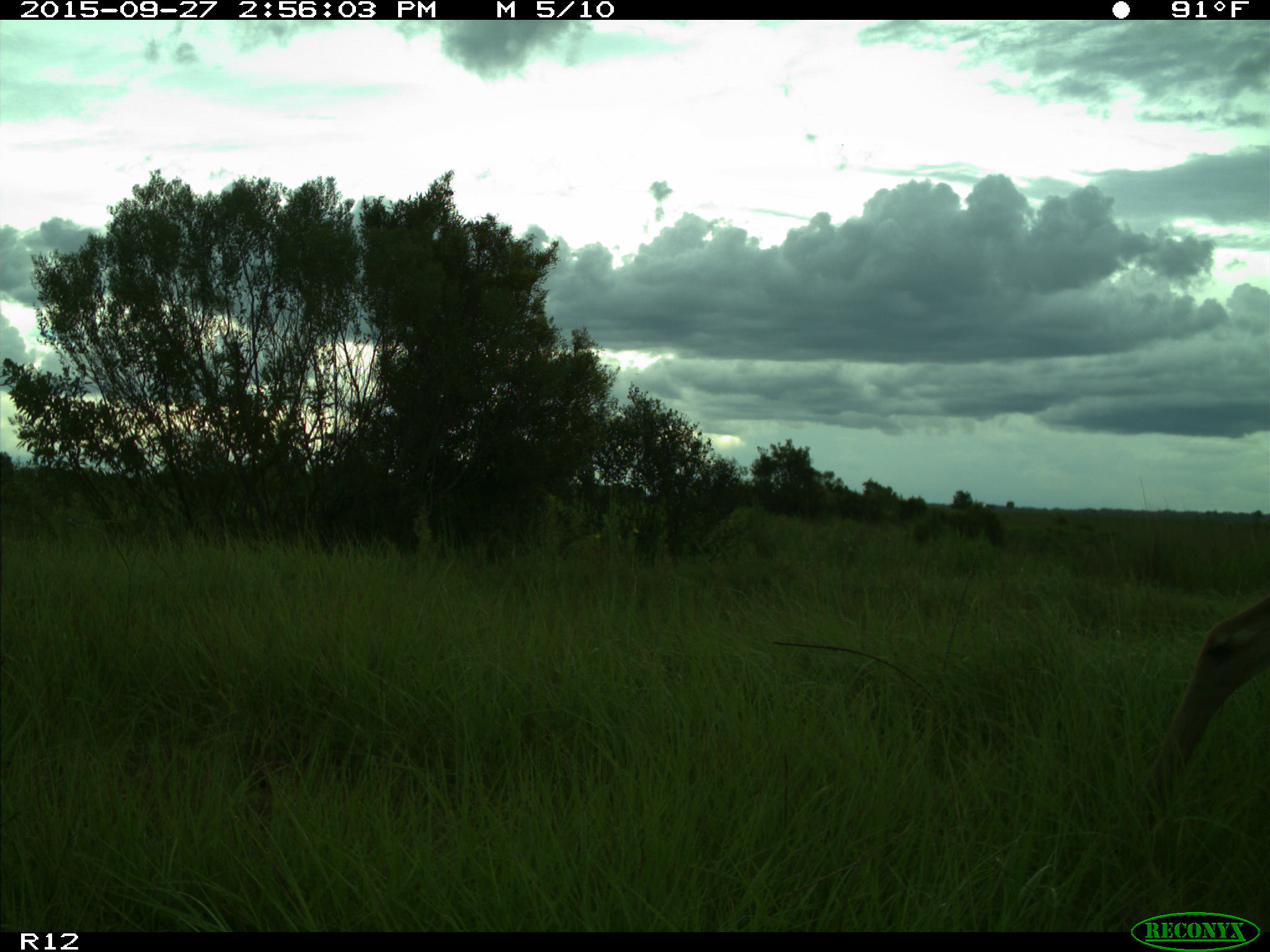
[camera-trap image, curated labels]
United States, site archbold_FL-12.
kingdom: Animalia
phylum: Chordata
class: Mammalia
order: Artiodactyla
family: Cervidae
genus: Odocoileus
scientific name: Odocoileus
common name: deer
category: unidentified deer